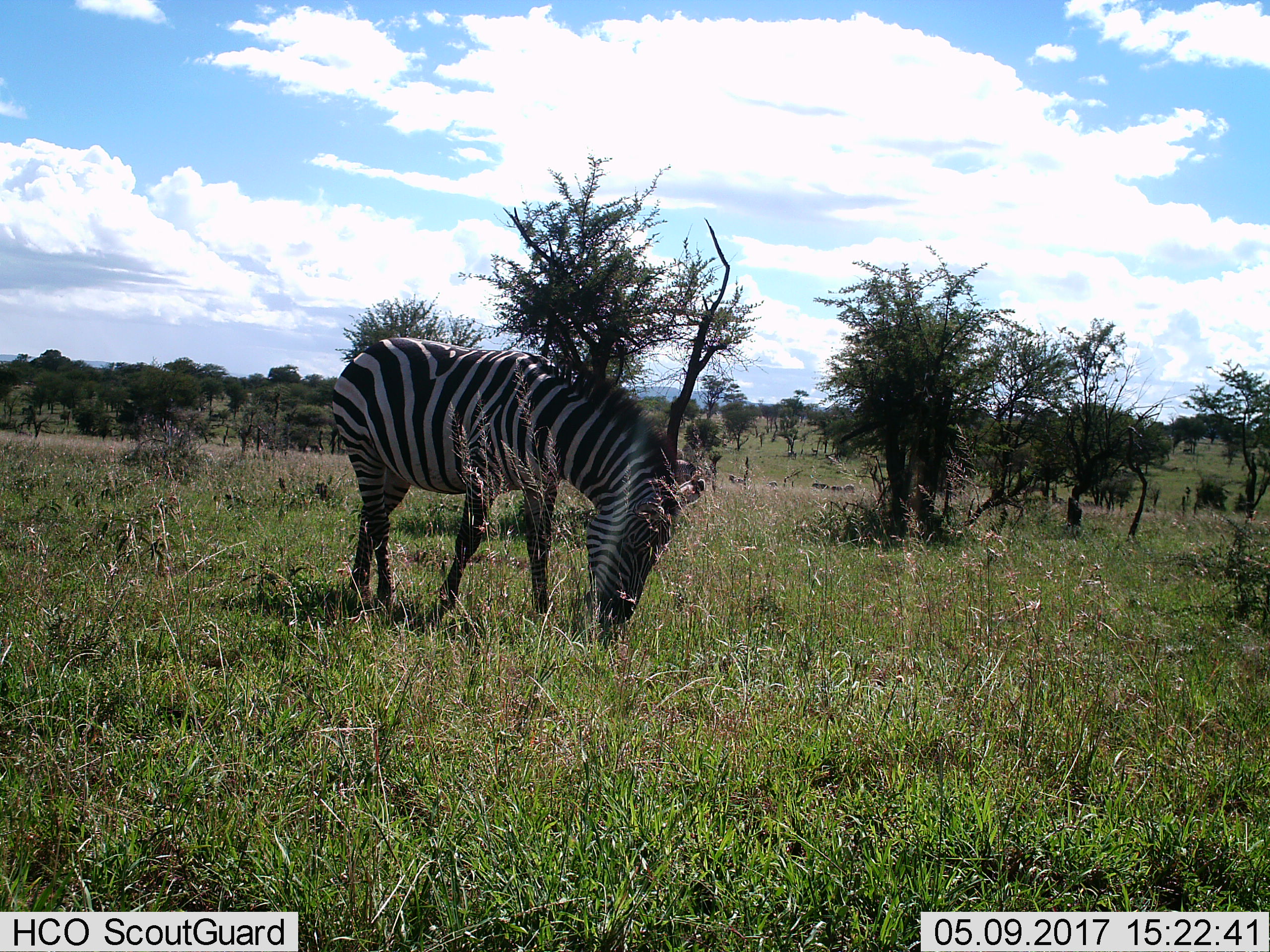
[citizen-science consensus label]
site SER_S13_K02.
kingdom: Animalia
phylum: Chordata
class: Mammalia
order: Perissodactyla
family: Equidae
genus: Equus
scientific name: Equus quagga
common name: plains zebra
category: zebraplains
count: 1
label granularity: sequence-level